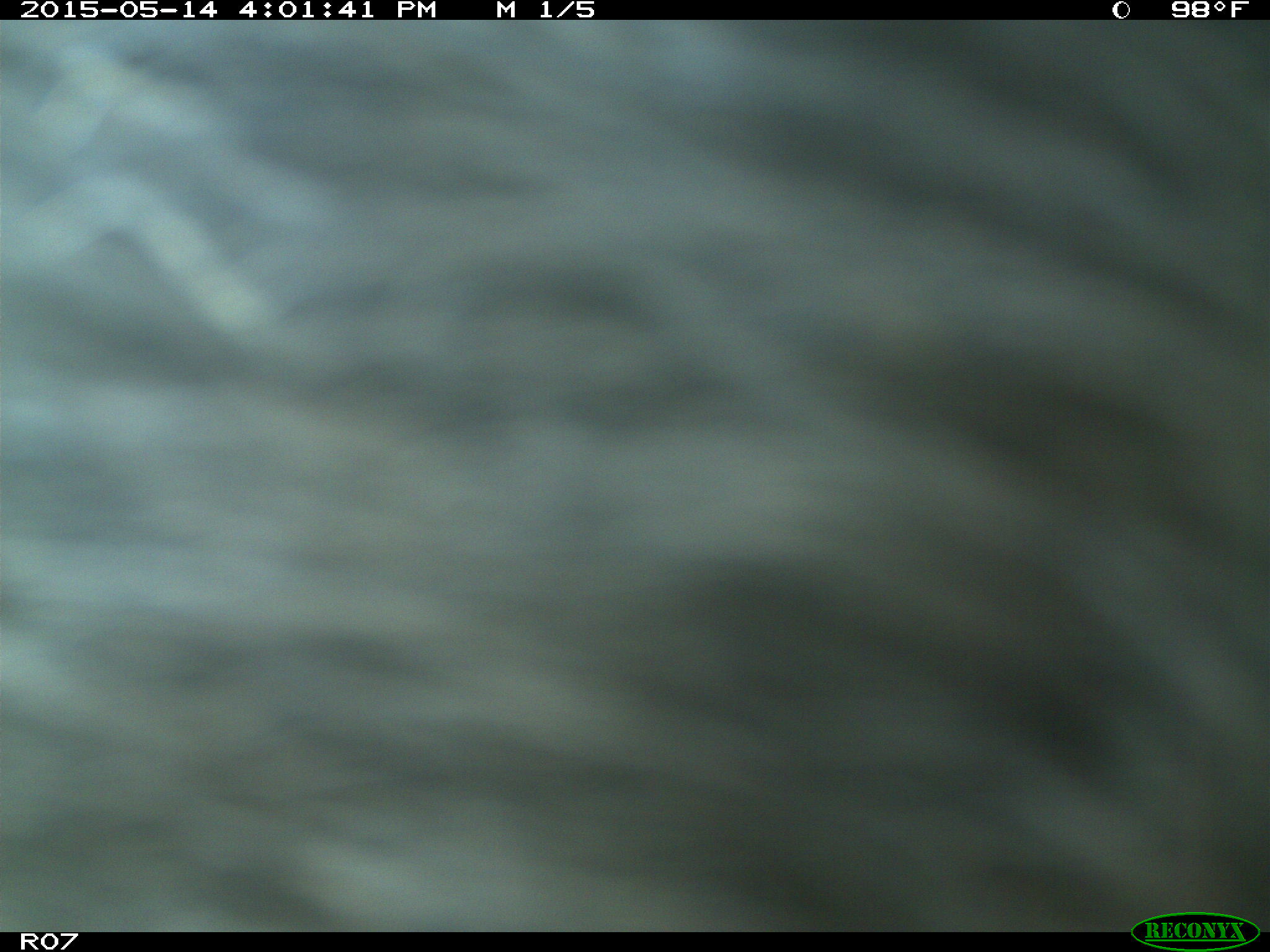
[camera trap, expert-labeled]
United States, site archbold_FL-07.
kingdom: Animalia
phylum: Chordata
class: Mammalia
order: Artiodactyla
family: Bovidae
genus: Bos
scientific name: Bos taurus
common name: domestic cow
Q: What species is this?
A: Bos taurus (domestic cow).